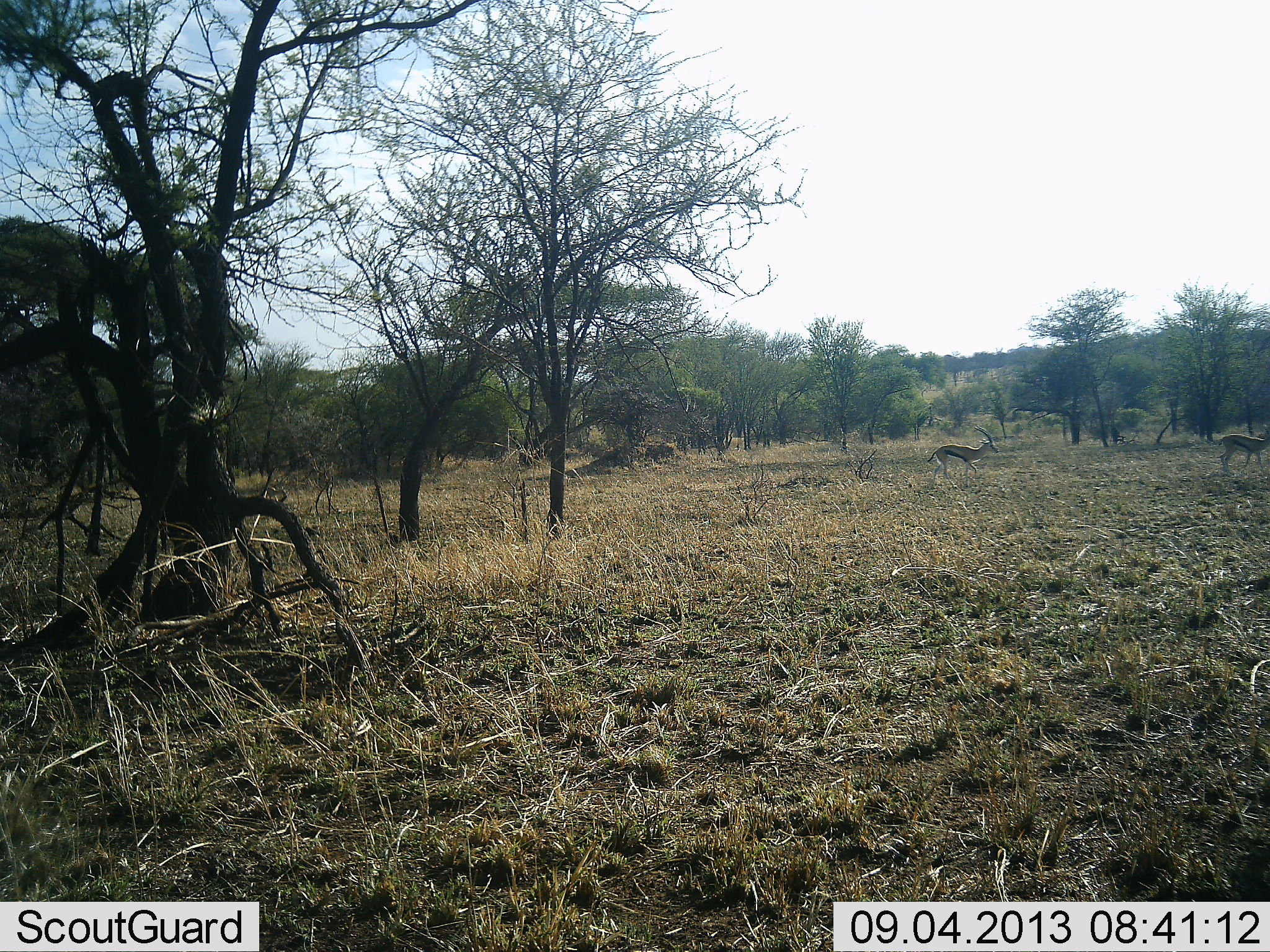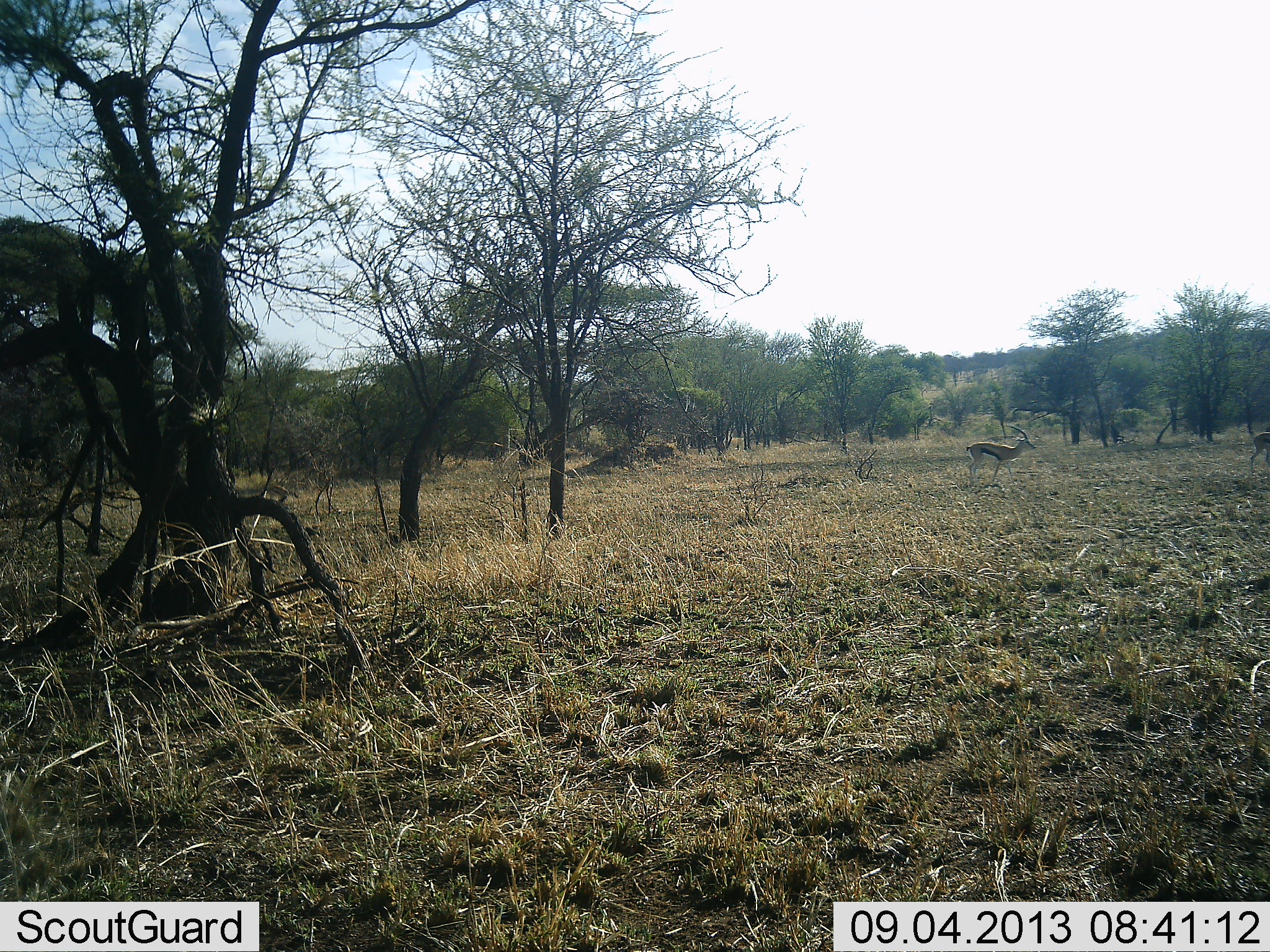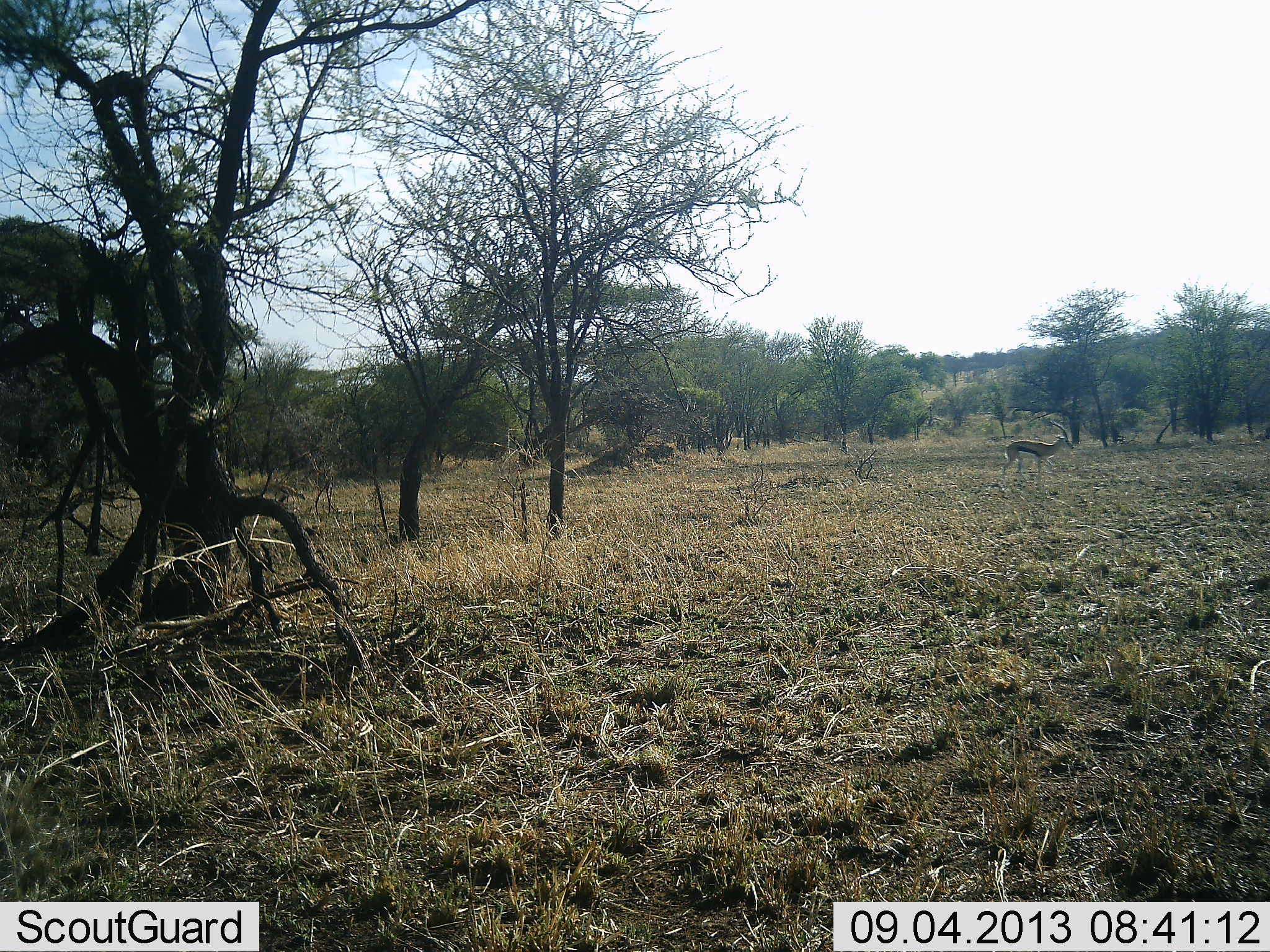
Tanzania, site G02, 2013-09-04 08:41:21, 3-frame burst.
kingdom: Animalia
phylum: Chordata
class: Mammalia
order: Artiodactyla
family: Bovidae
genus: Eudorcas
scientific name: Eudorcas thomsonii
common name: thomson's gazelle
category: gazellethomsons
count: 2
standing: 11%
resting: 0%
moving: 89%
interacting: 0%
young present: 0%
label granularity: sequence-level